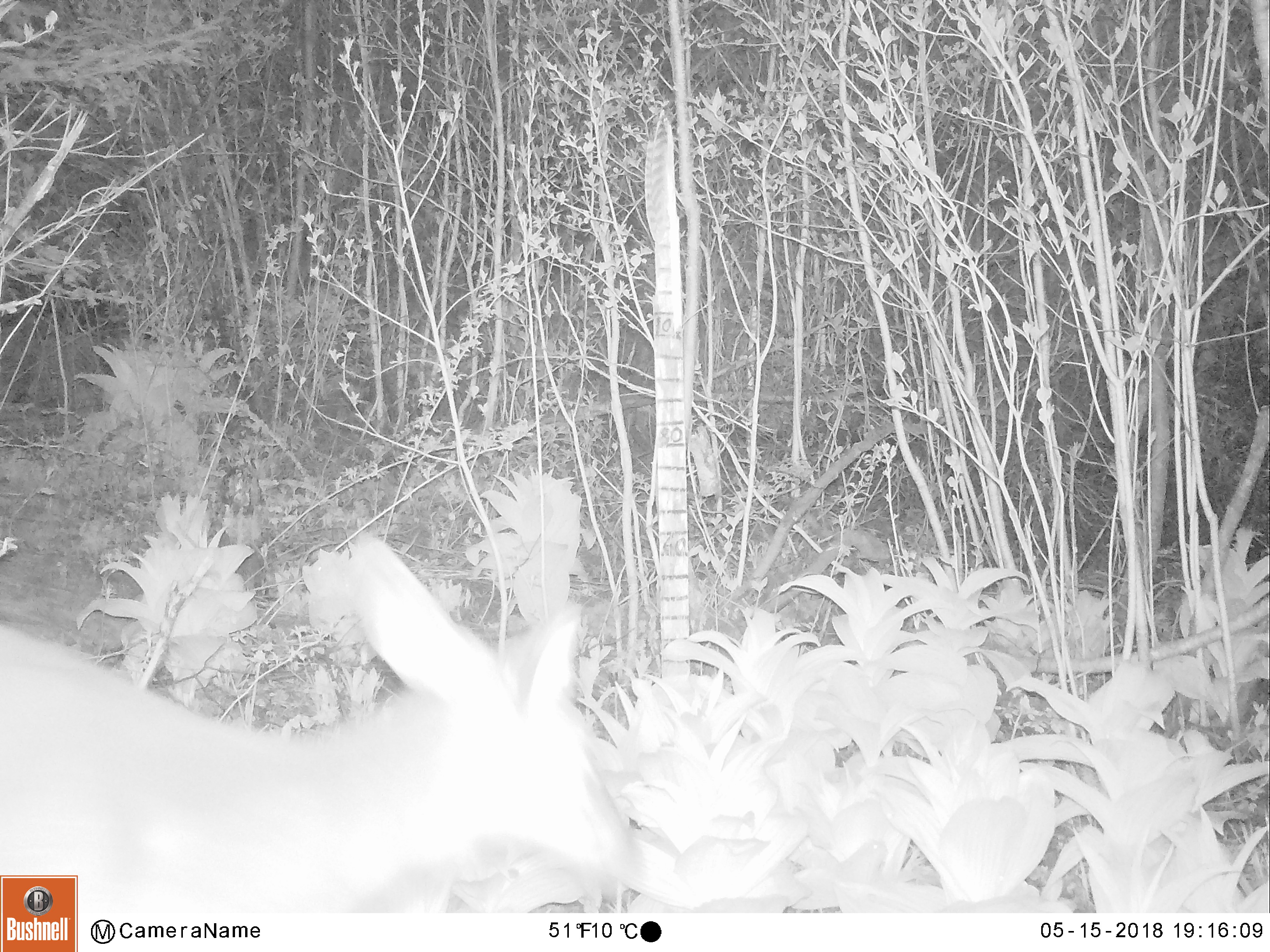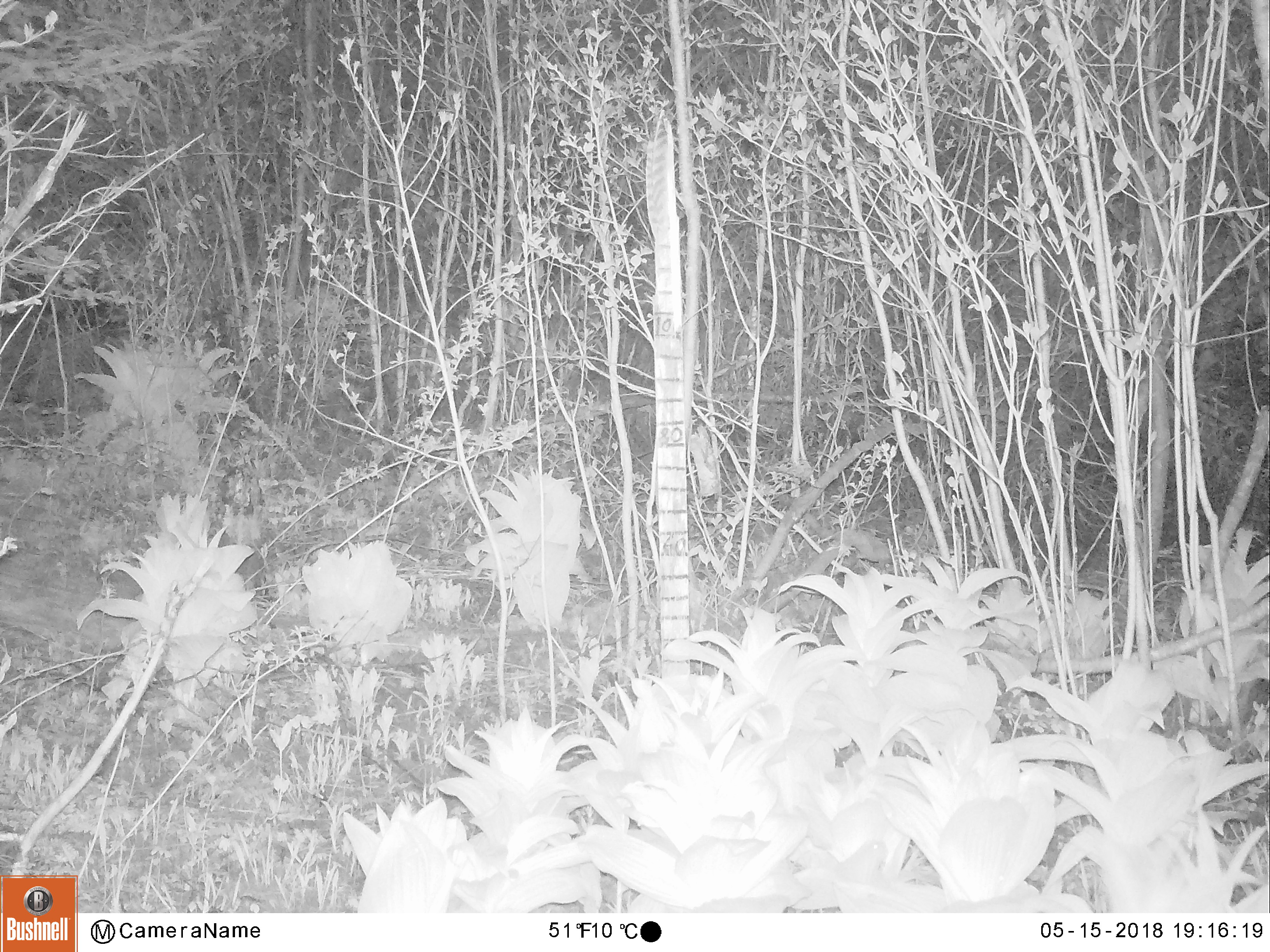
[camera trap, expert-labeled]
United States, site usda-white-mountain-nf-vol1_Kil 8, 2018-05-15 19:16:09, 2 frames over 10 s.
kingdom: Animalia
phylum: Chordata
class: Mammalia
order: Artiodactyla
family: Cervidae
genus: Odocoileus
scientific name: Odocoileus virginianus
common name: white-tailed deer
White-tailed deer (Odocoileus virginianus).